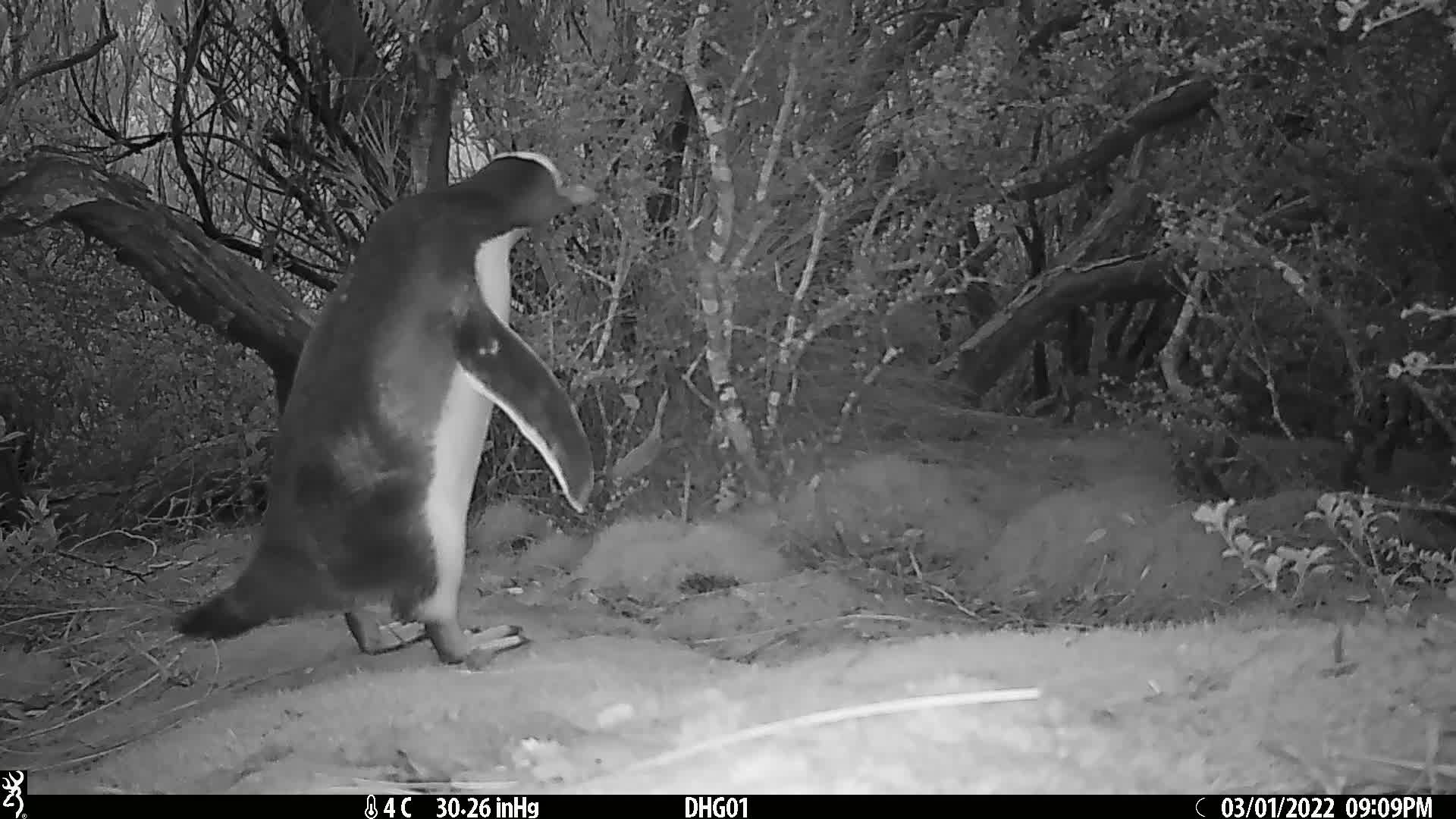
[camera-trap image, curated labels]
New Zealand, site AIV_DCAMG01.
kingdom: Animalia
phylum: Chordata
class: Aves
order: Sphenisciformes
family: Spheniscidae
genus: Megadyptes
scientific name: Megadyptes antipodes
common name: yellow-eyed penguin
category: yellow eyed penguin